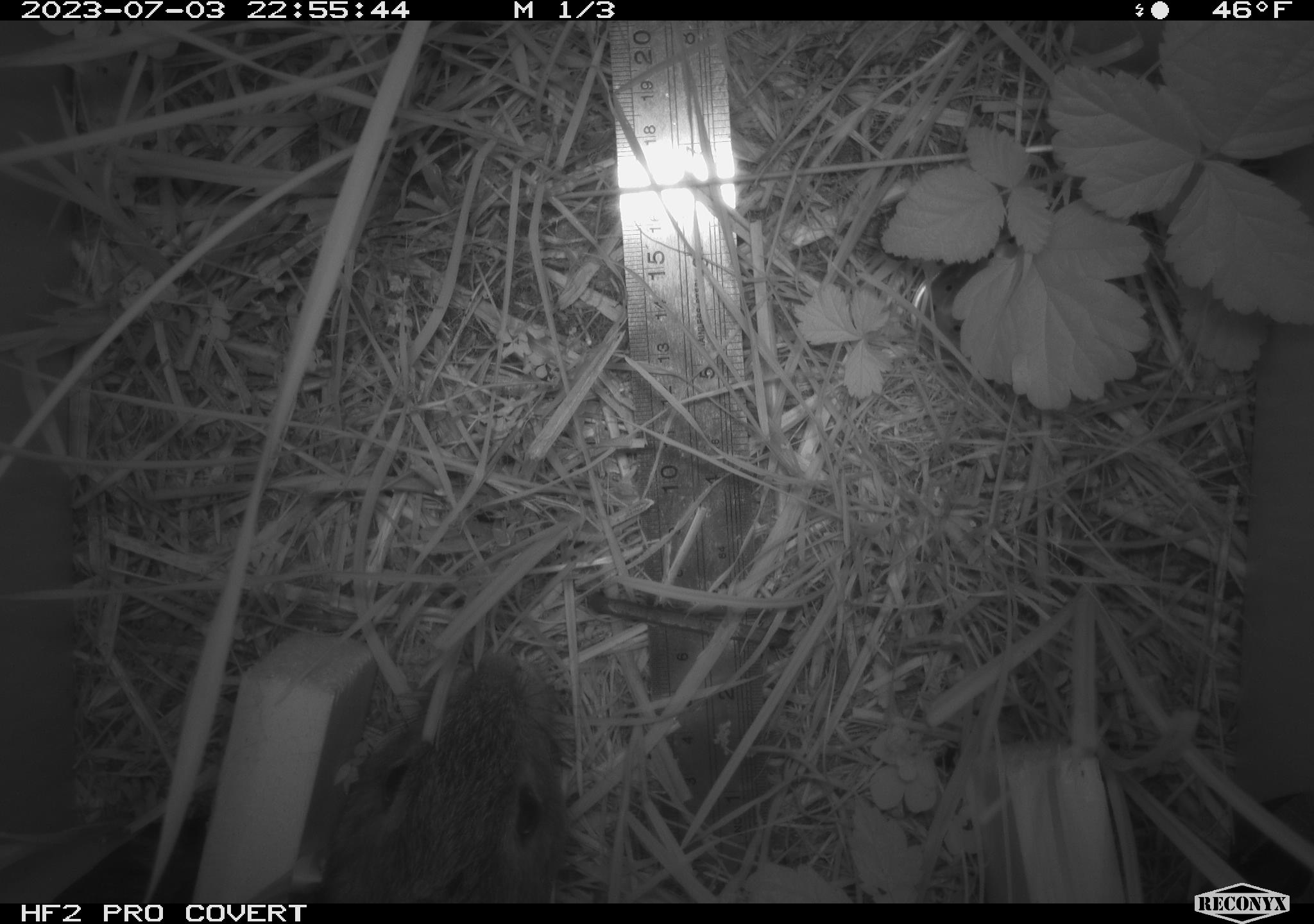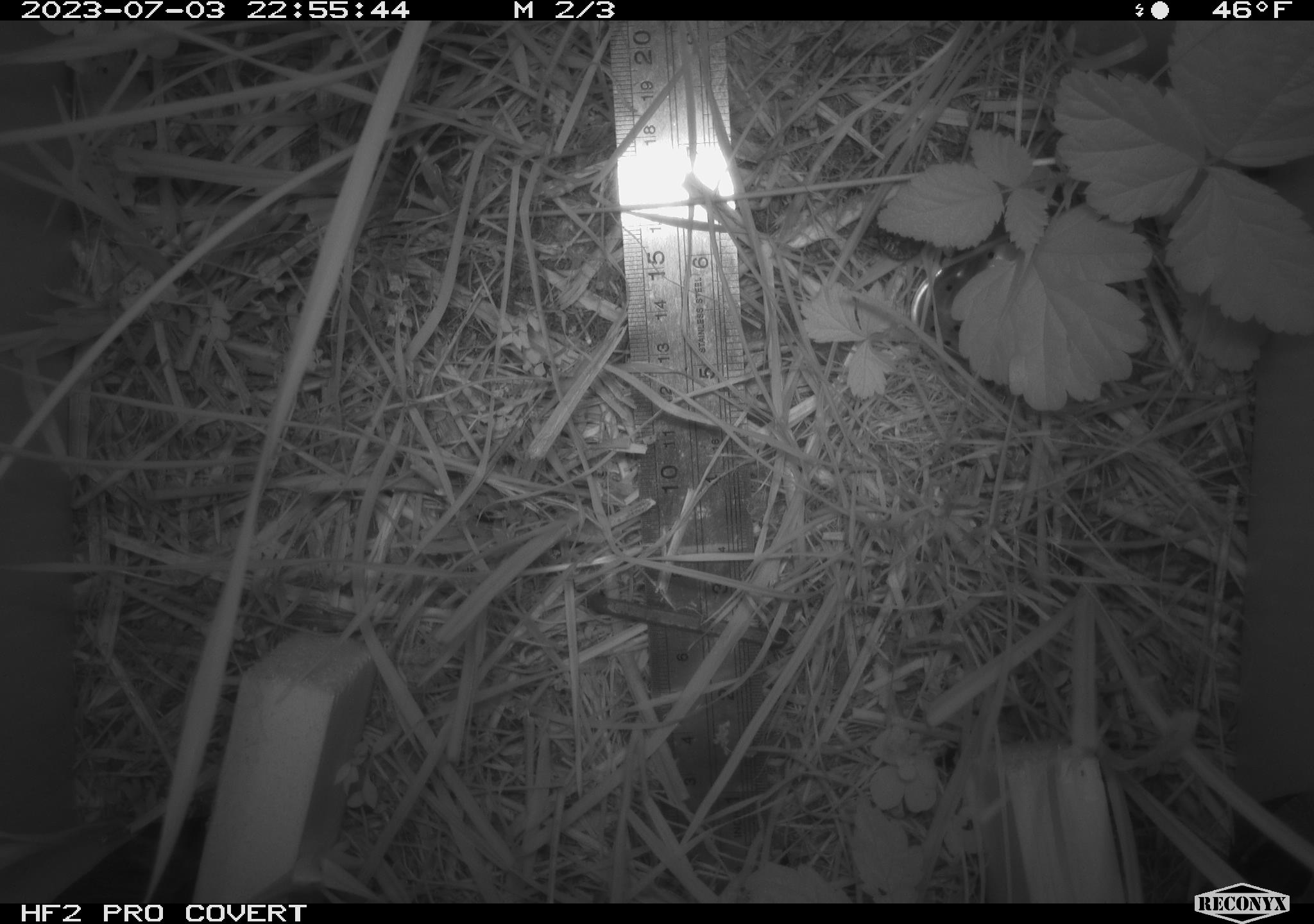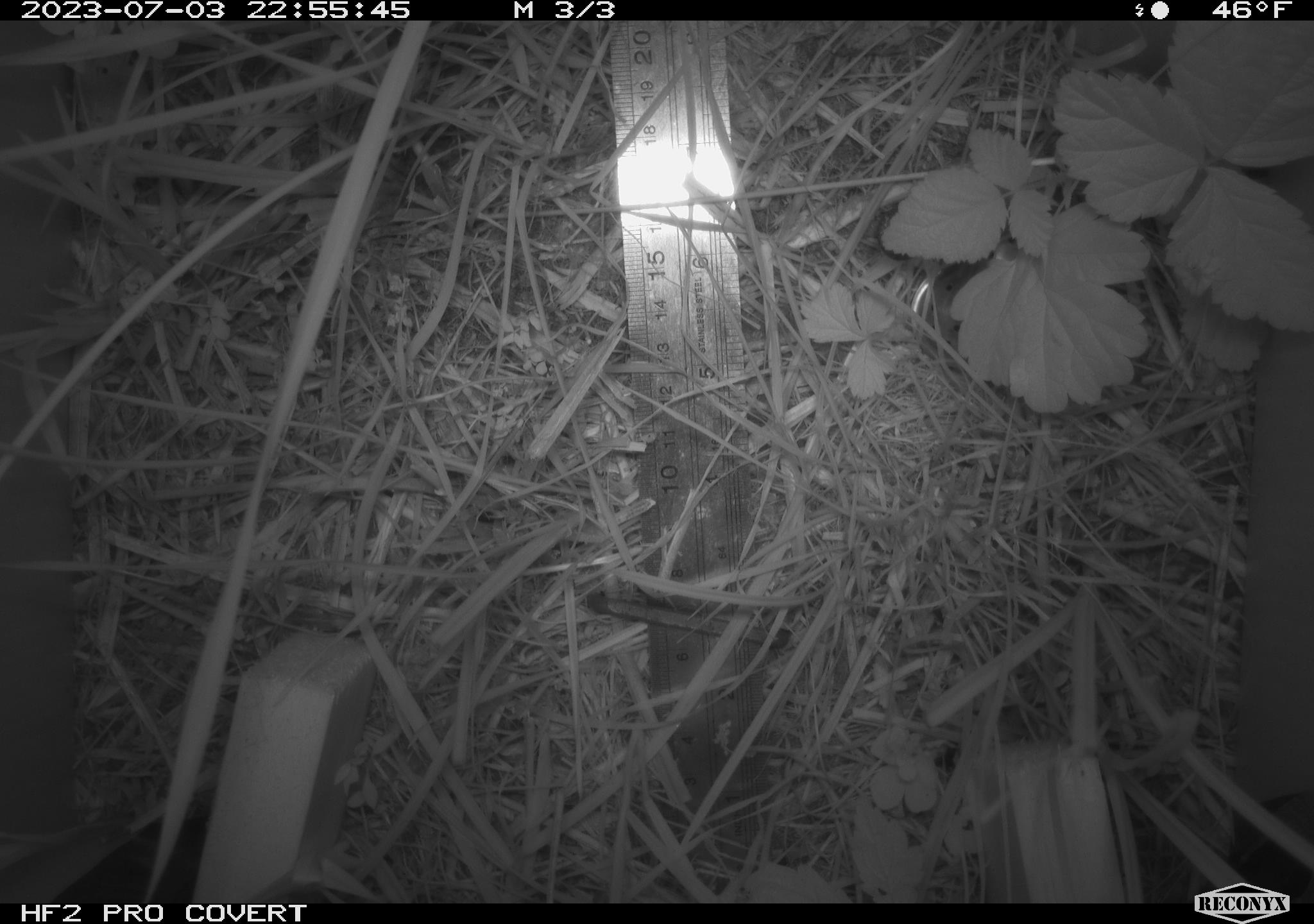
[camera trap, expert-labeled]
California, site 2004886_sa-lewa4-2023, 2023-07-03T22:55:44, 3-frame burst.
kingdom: Animalia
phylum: Chordata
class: Mammalia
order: Lagomorpha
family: Leporidae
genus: Sylvilagus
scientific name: Sylvilagus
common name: cottontail rabbits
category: sylvilagus species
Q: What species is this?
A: Sylvilagus species (cottontail rabbits) (Sylvilagus).